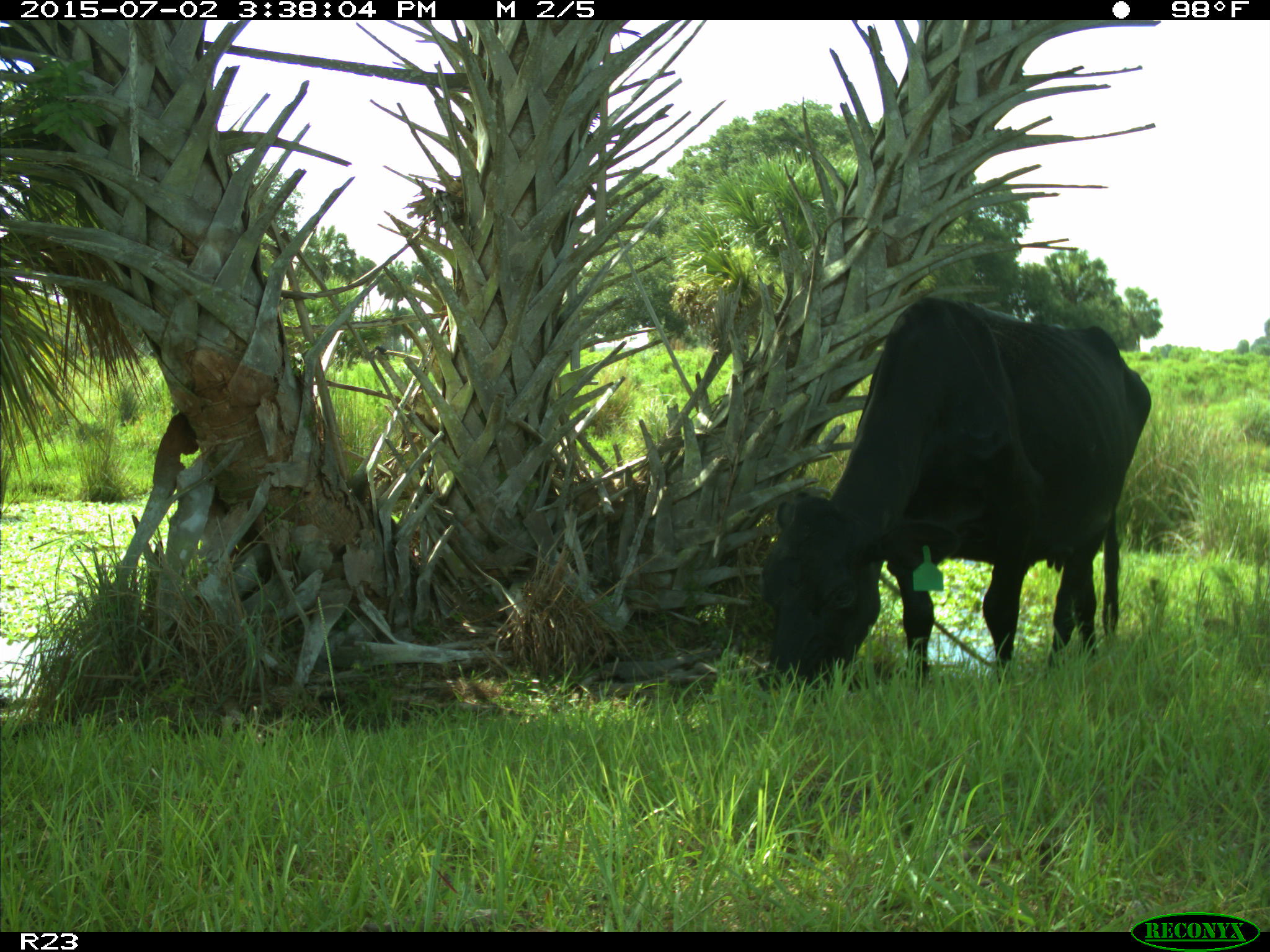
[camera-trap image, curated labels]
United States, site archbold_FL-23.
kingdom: Animalia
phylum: Chordata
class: Mammalia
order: Artiodactyla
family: Bovidae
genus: Bos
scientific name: Bos taurus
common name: domestic cow